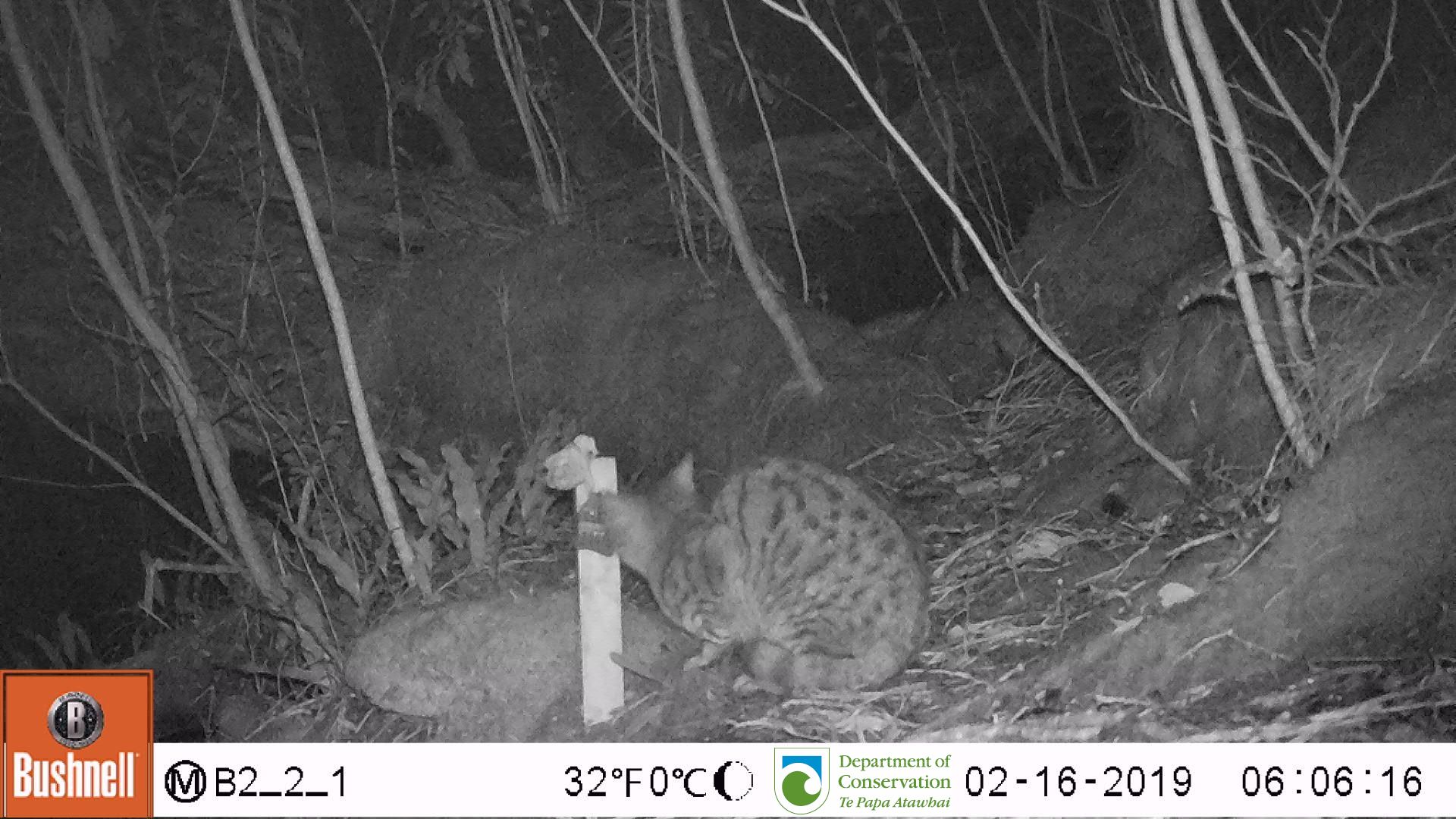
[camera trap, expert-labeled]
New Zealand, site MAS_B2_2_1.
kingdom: Animalia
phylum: Chordata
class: Mammalia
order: Carnivora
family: Felidae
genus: Felis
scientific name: Felis catus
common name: domestic cat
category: cat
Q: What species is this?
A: Cat (domestic cat) (Felis catus).